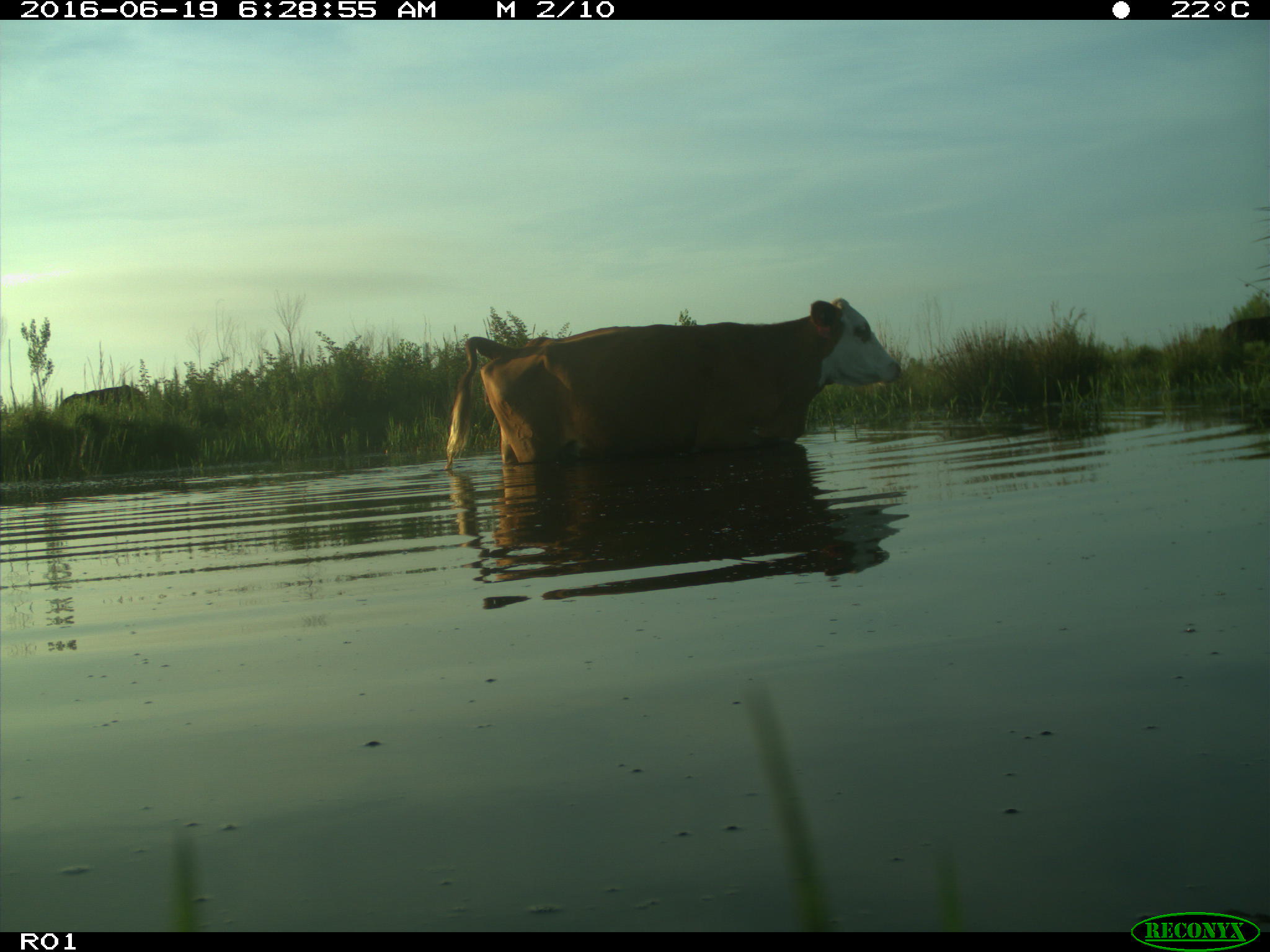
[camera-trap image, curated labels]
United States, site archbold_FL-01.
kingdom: Animalia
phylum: Chordata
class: Mammalia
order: Artiodactyla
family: Bovidae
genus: Bos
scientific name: Bos taurus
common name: domestic cow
Bos taurus (domestic cow).